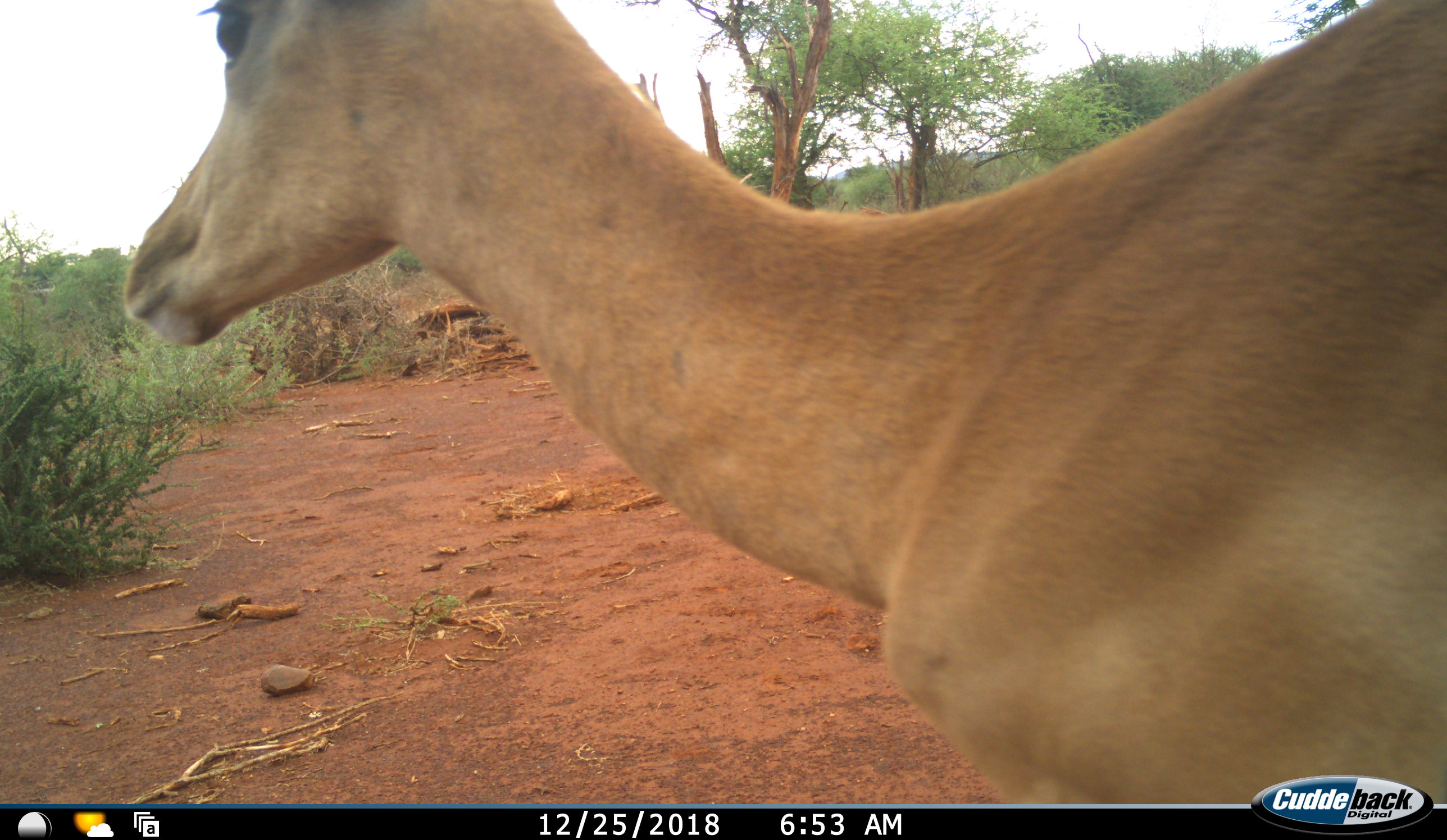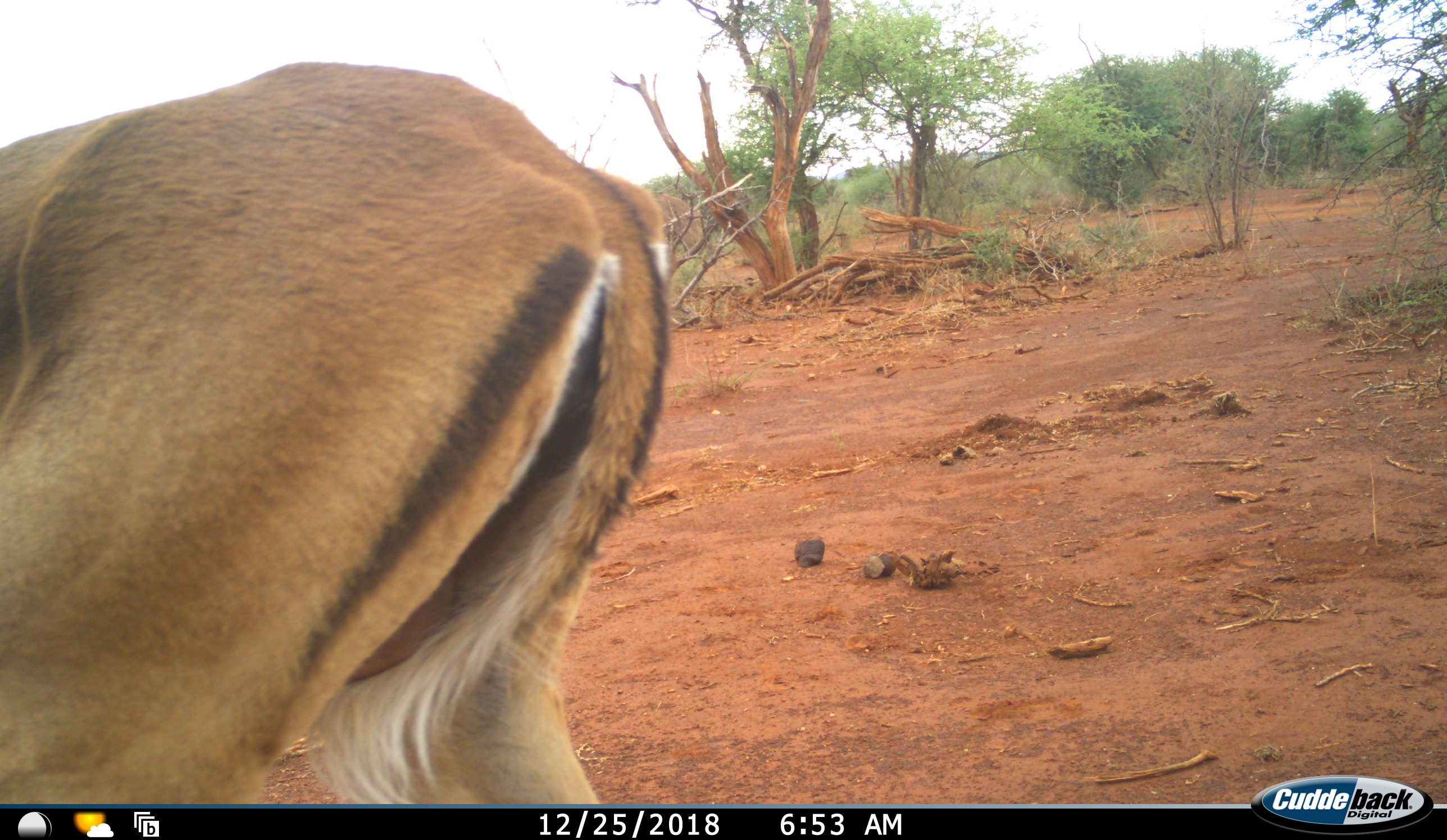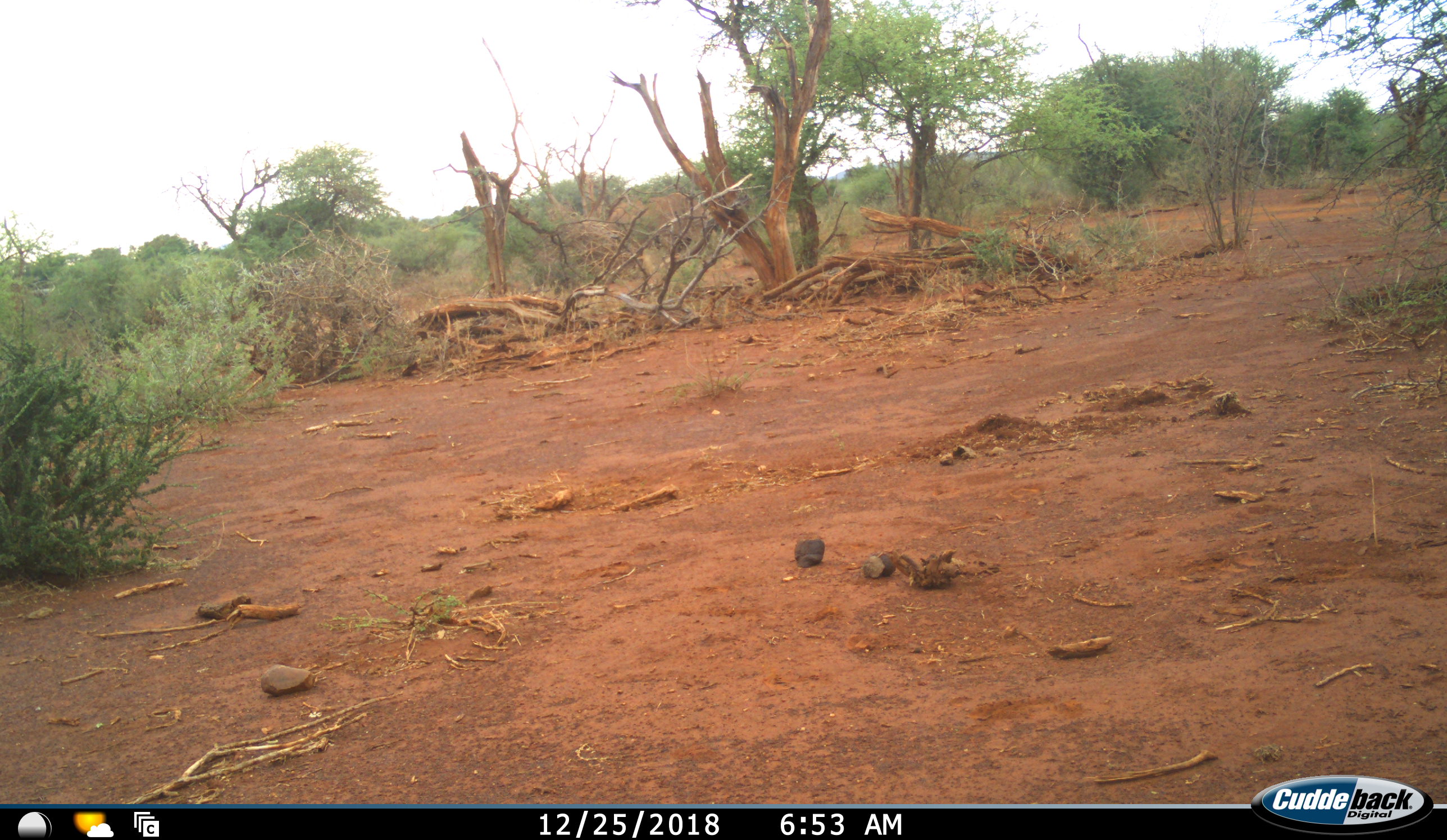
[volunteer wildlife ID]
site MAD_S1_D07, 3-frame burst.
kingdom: Animalia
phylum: Chordata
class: Mammalia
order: Artiodactyla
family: Bovidae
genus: Aepyceros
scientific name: Aepyceros melampus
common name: impala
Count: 1.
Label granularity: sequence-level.